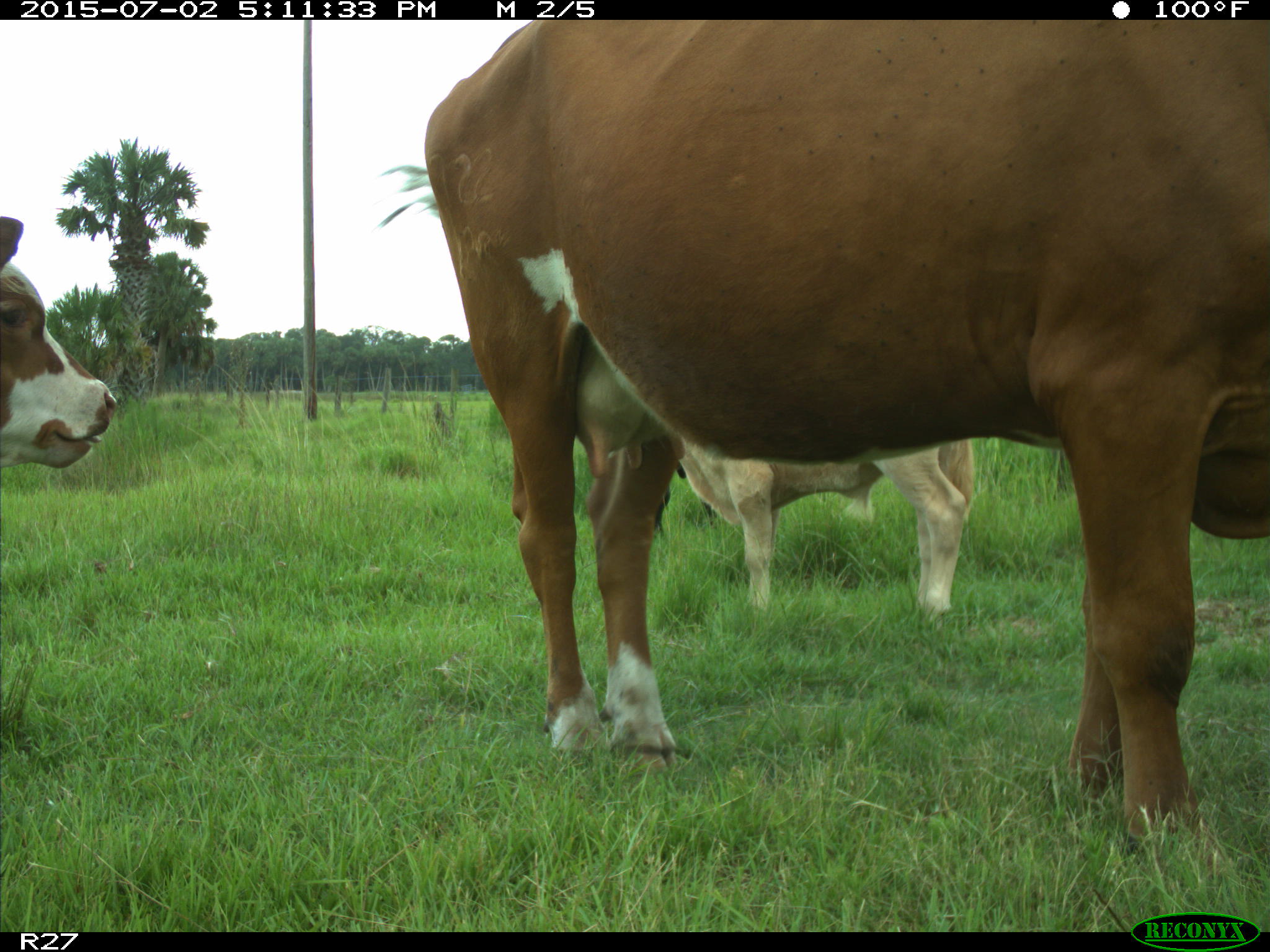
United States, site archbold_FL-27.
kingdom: Animalia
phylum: Chordata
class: Mammalia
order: Artiodactyla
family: Bovidae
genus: Bos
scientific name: Bos taurus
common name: domestic cow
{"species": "Bos taurus (domestic cow)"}